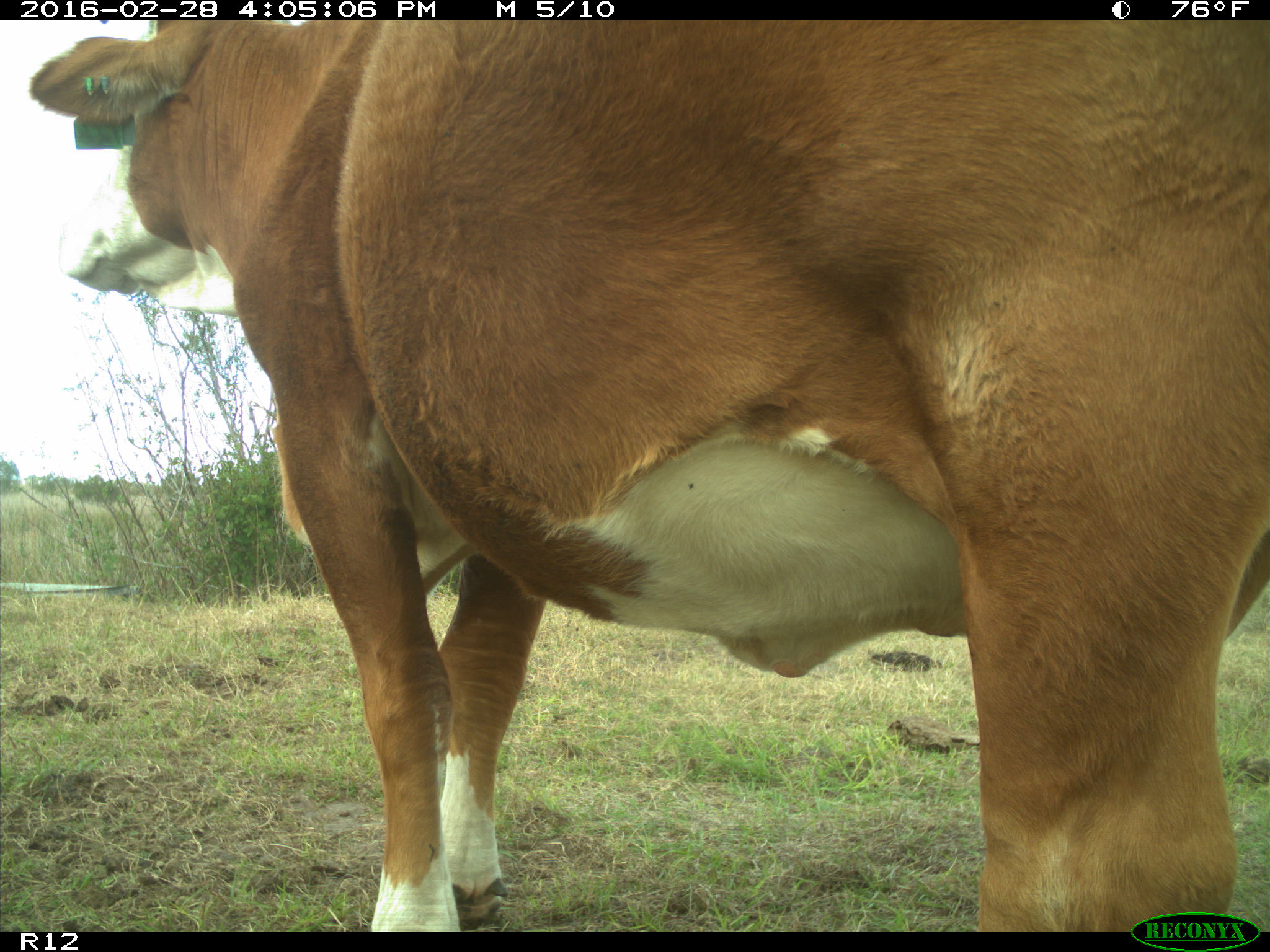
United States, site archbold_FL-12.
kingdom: Animalia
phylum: Chordata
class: Mammalia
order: Artiodactyla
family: Bovidae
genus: Bos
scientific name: Bos taurus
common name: domestic cow